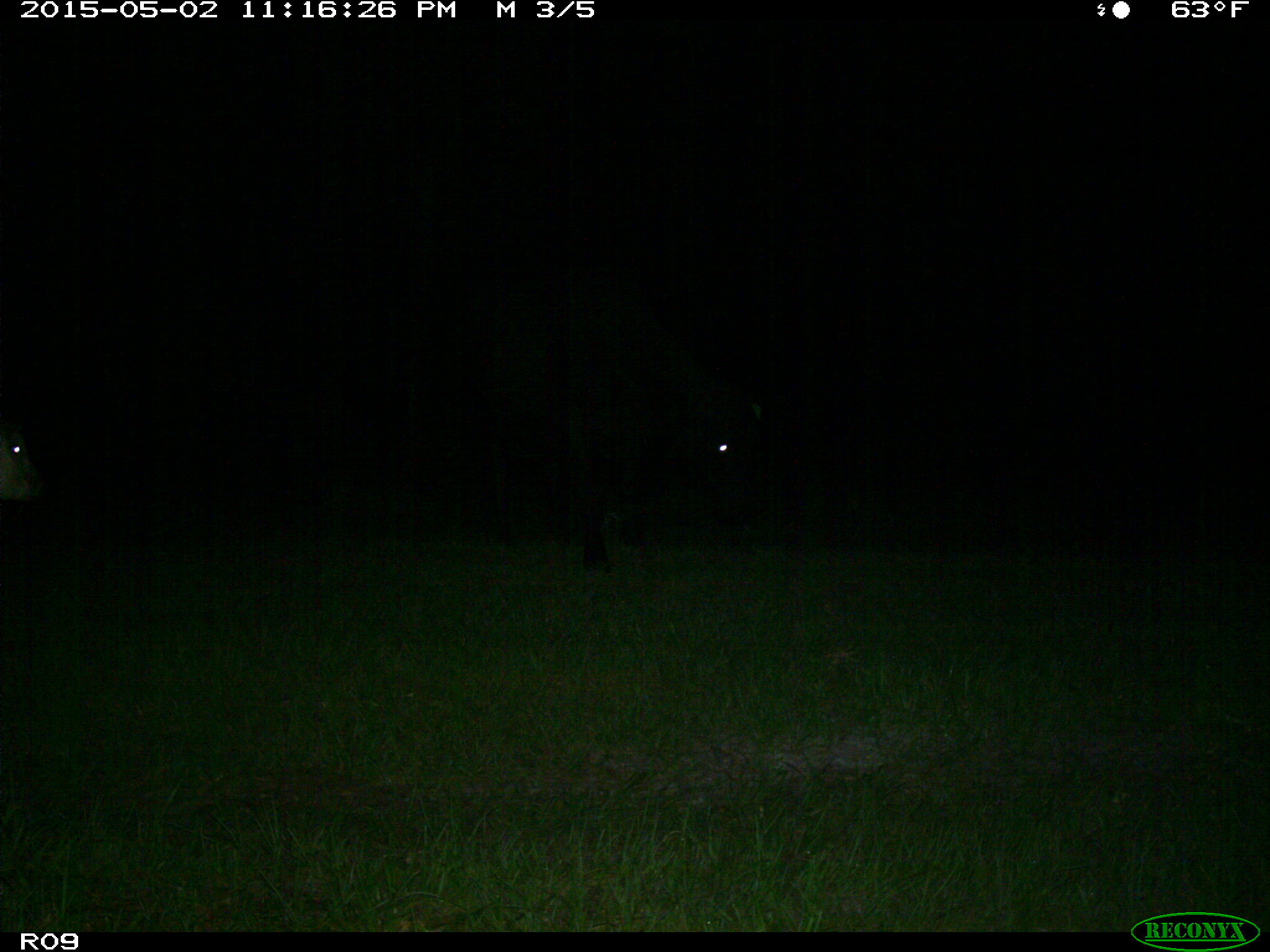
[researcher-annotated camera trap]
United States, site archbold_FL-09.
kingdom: Animalia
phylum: Chordata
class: Mammalia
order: Artiodactyla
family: Bovidae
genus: Bos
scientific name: Bos taurus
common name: domestic cow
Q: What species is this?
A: Bos taurus (domestic cow).